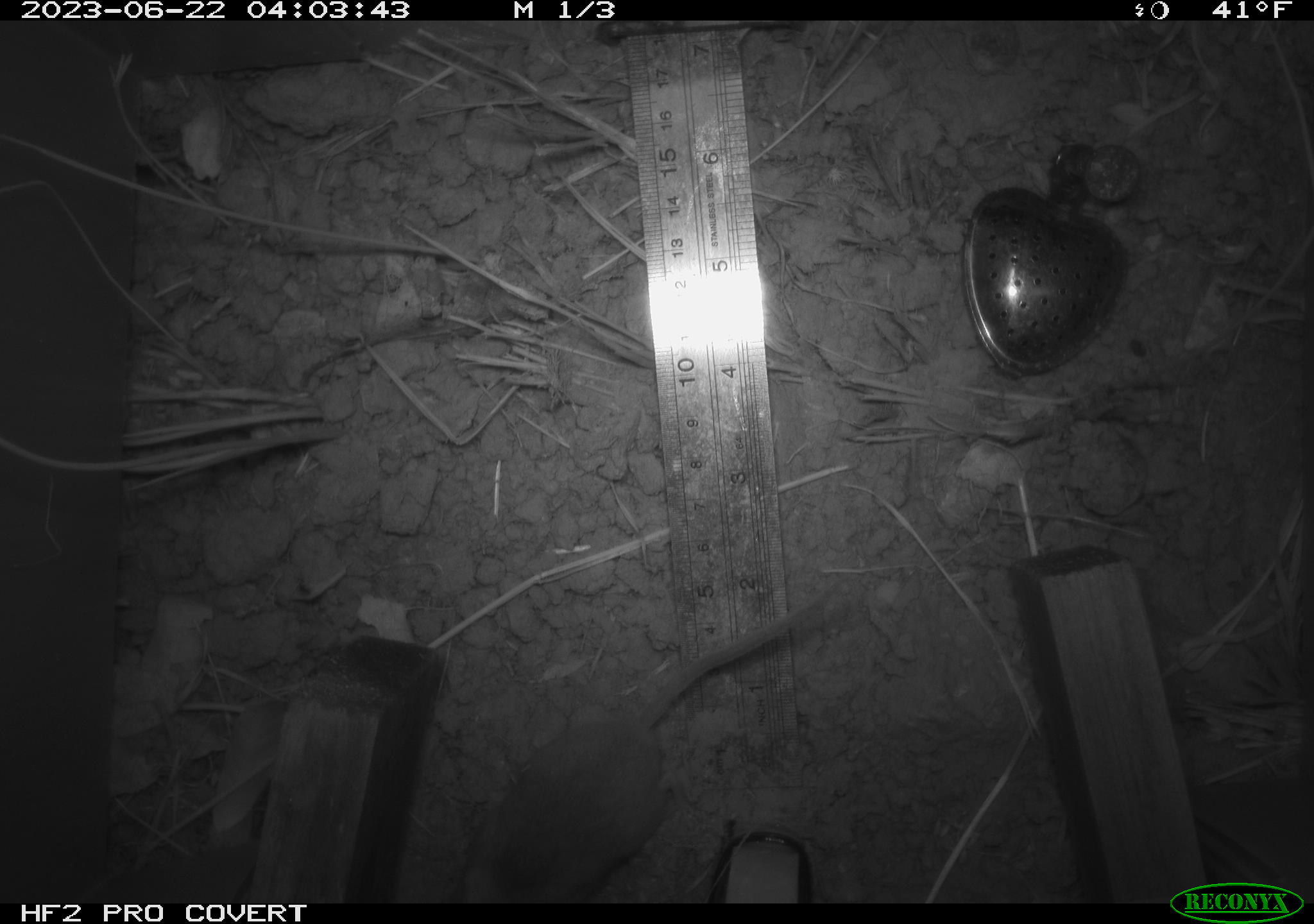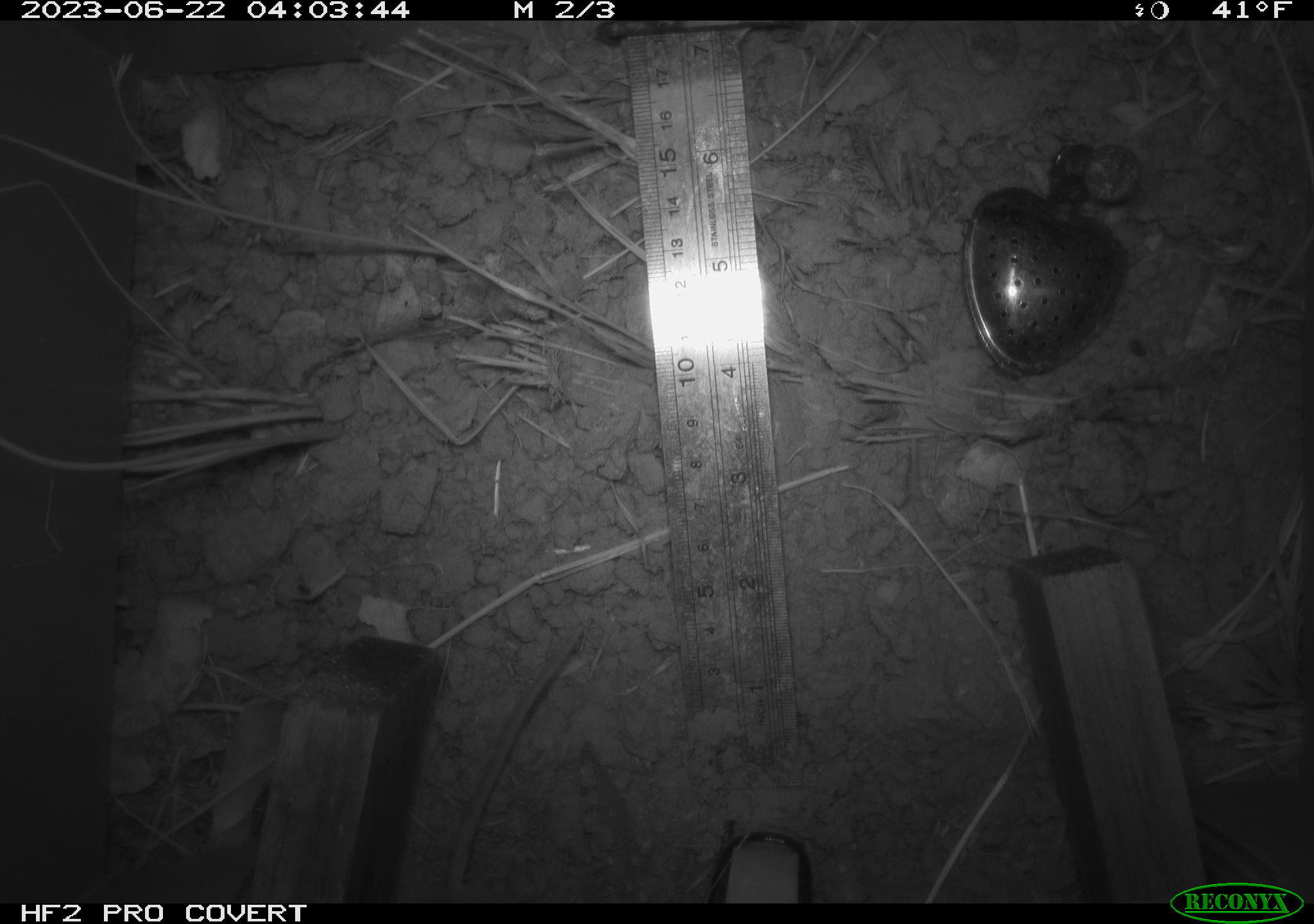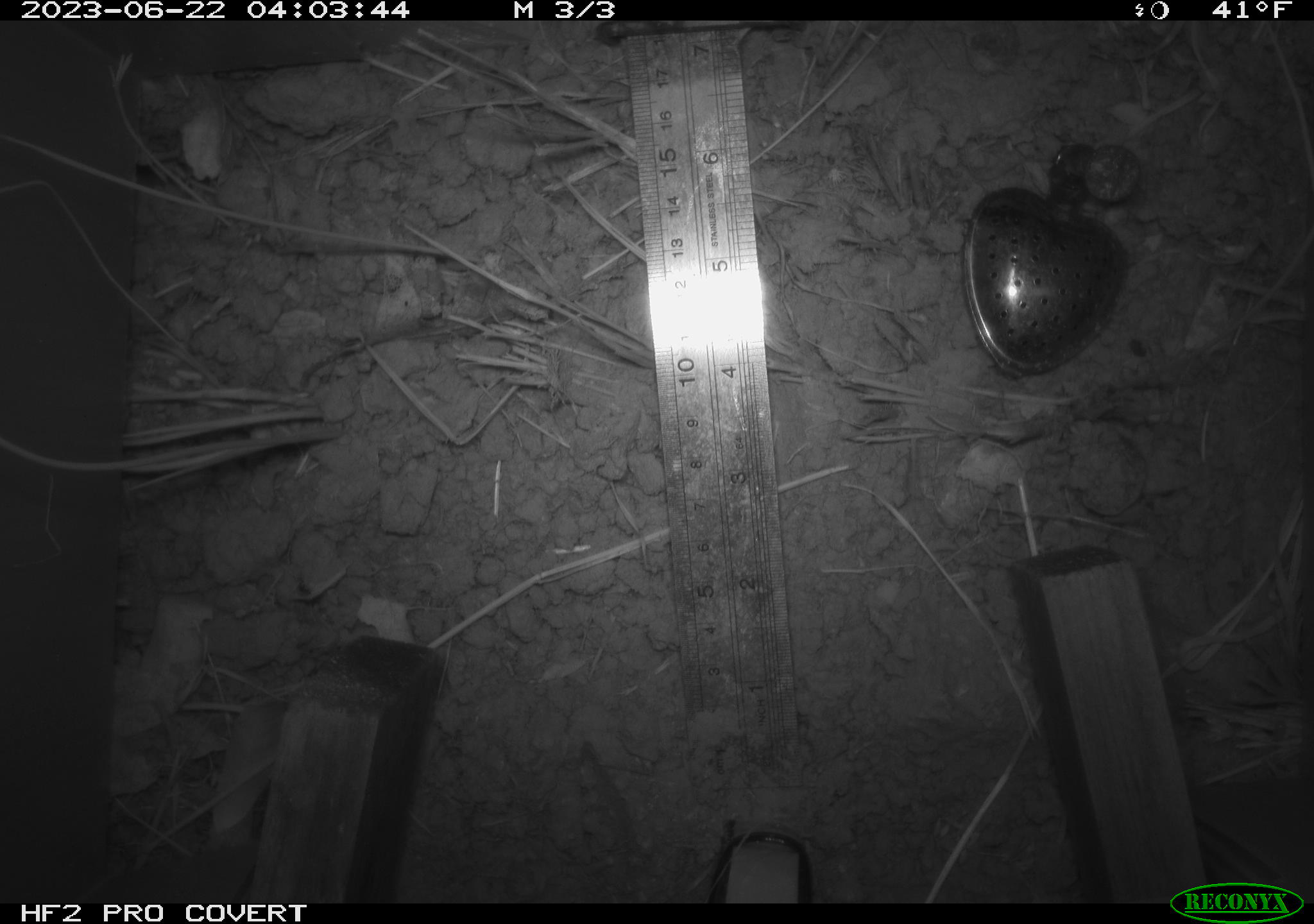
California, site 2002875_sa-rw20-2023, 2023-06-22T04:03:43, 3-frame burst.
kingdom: Animalia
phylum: Chordata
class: Mammalia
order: Rodentia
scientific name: Rodentia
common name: rodent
Rodent (Rodentia).